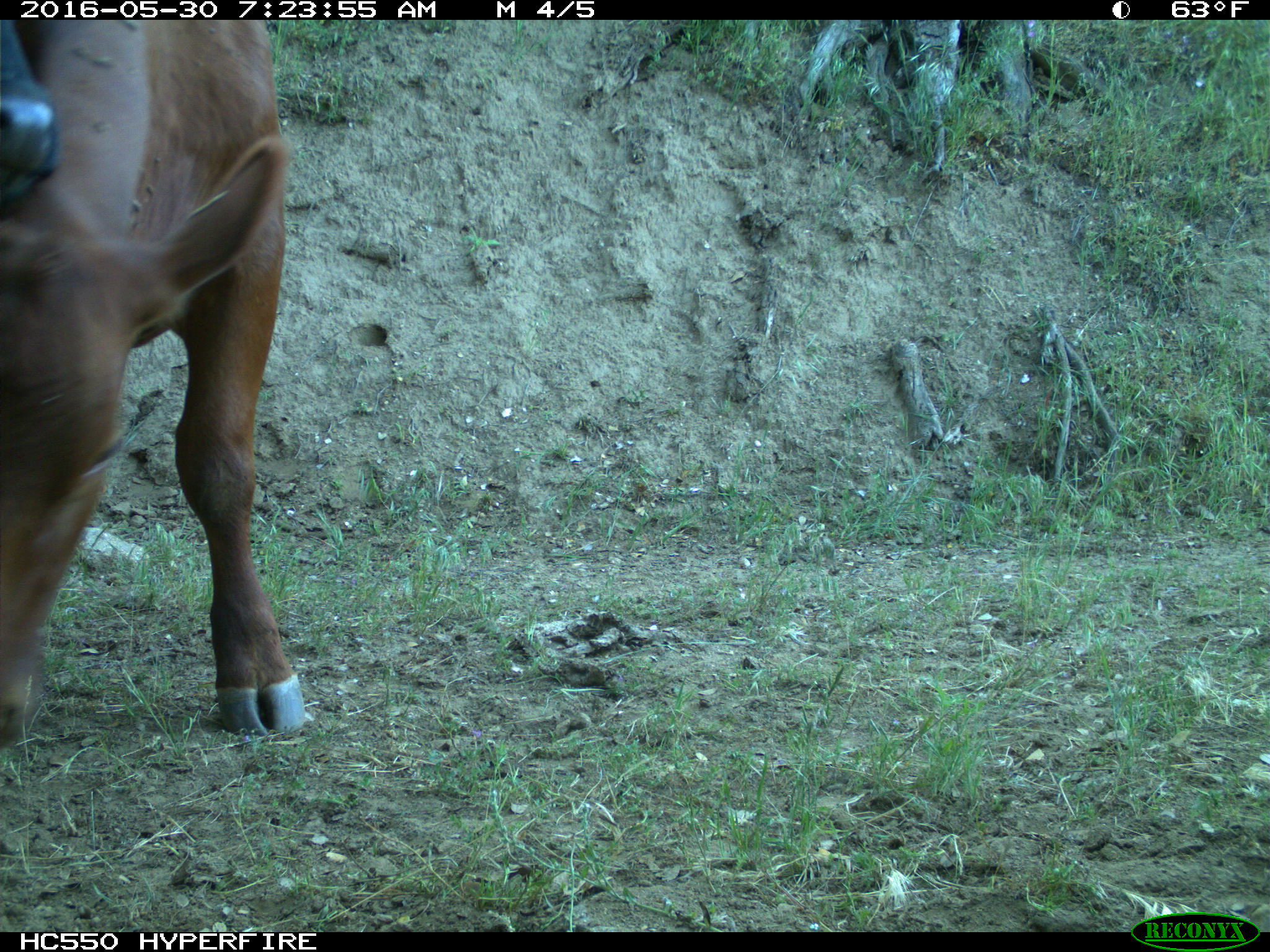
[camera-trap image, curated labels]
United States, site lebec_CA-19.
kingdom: Animalia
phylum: Chordata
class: Mammalia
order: Artiodactyla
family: Bovidae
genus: Bos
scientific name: Bos taurus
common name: domestic cow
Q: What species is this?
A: Bos taurus (domestic cow).